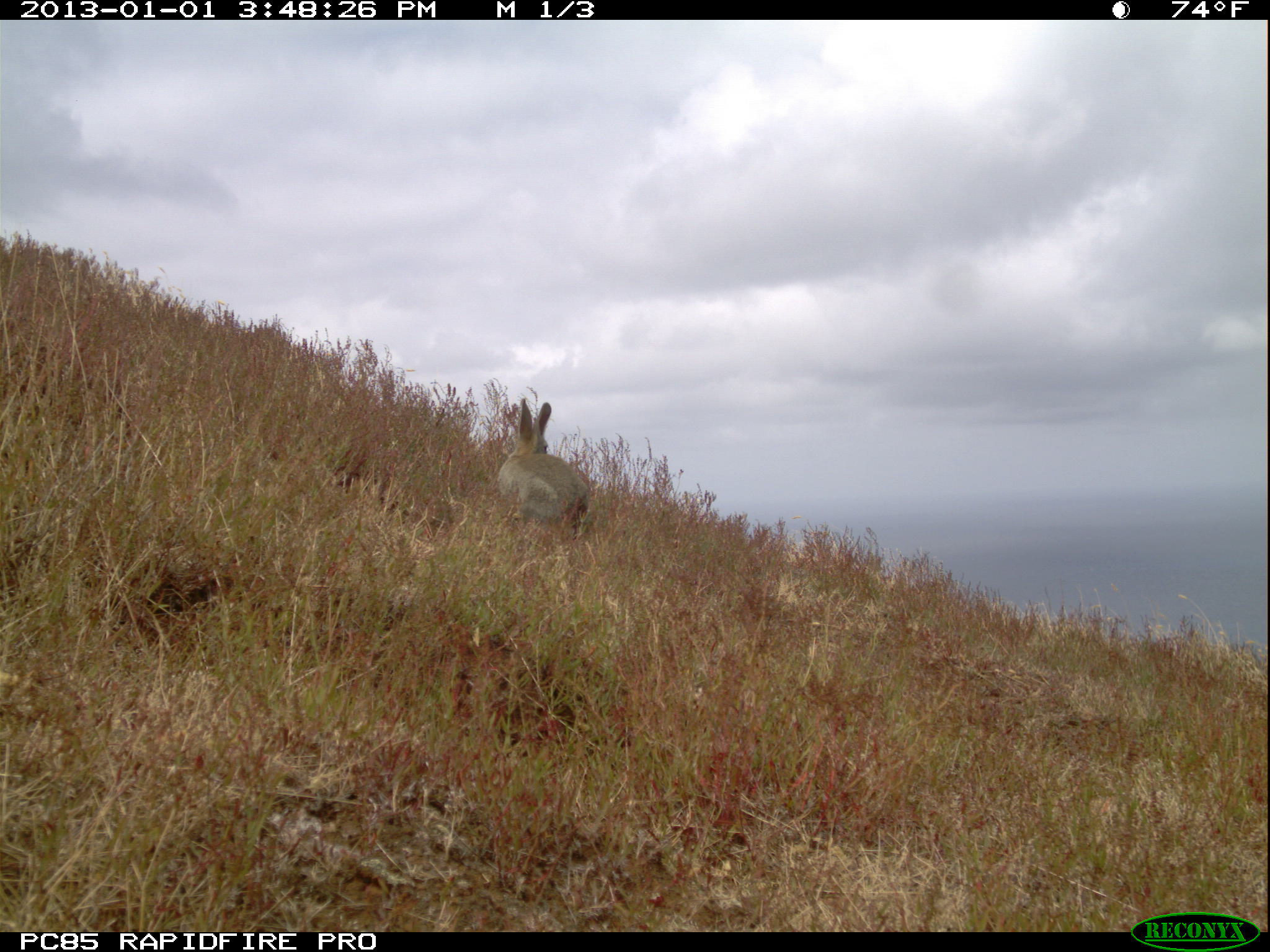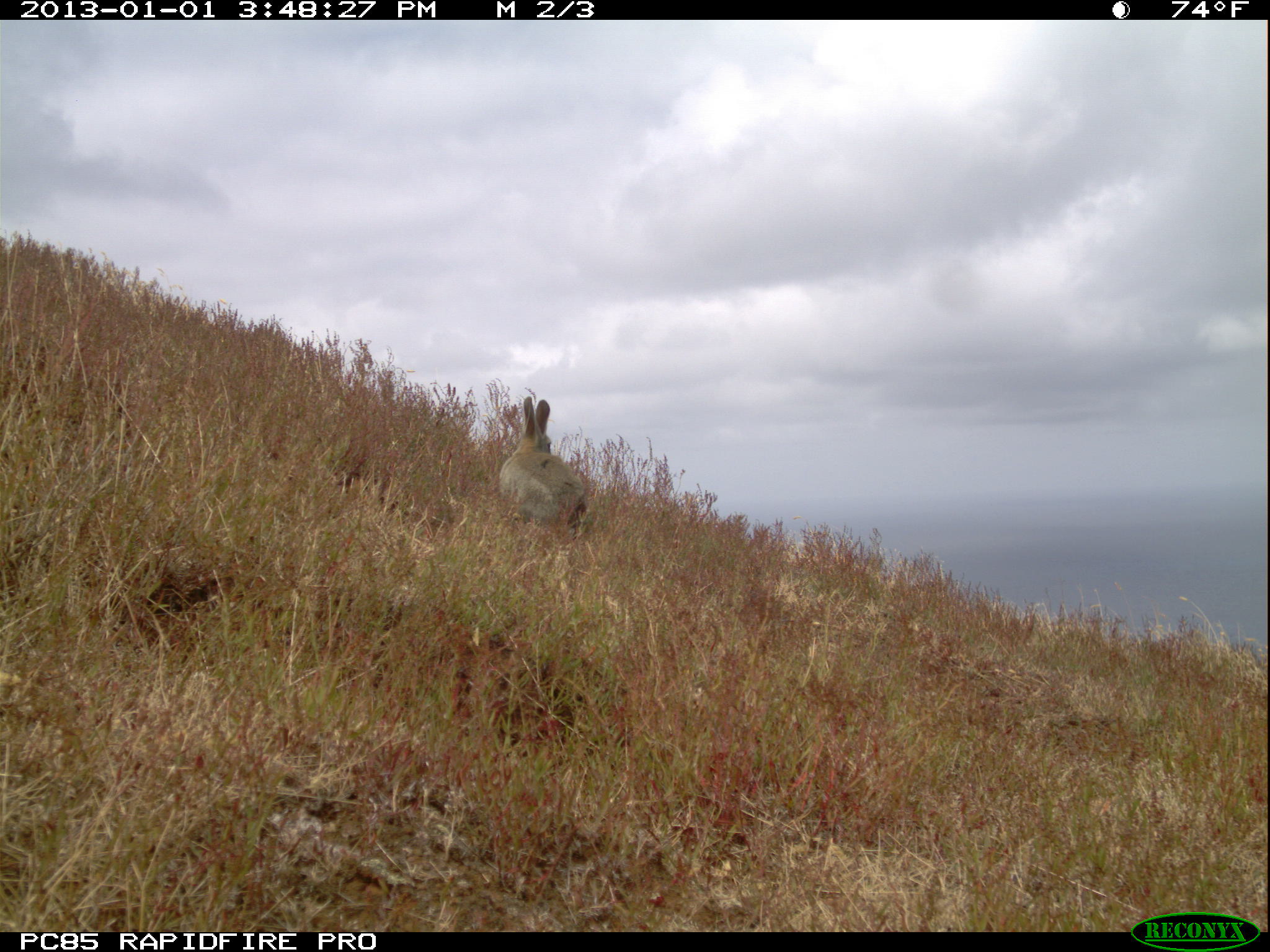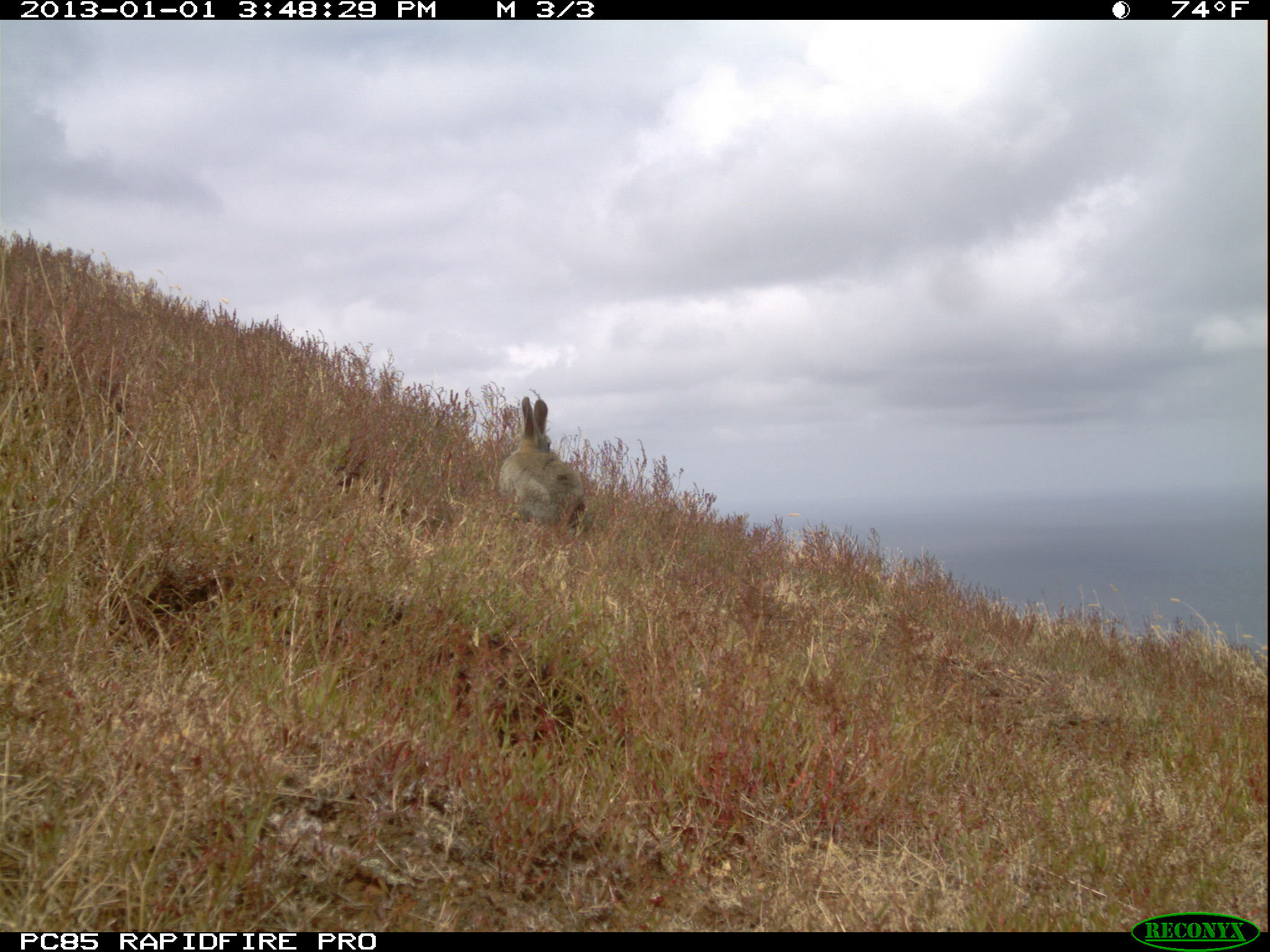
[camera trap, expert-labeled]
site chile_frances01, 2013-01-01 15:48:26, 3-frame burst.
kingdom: Animalia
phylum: Chordata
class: Mammalia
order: Lagomorpha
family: Leporidae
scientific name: Leporidae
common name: rabbits and hares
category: rabbit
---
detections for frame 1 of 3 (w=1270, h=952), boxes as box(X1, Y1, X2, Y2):
rabbit: box(494, 397, 593, 542)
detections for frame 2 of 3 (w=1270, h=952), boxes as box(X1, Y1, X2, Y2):
rabbit: box(495, 394, 593, 543)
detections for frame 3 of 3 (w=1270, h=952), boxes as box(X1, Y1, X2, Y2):
rabbit: box(495, 391, 588, 543)